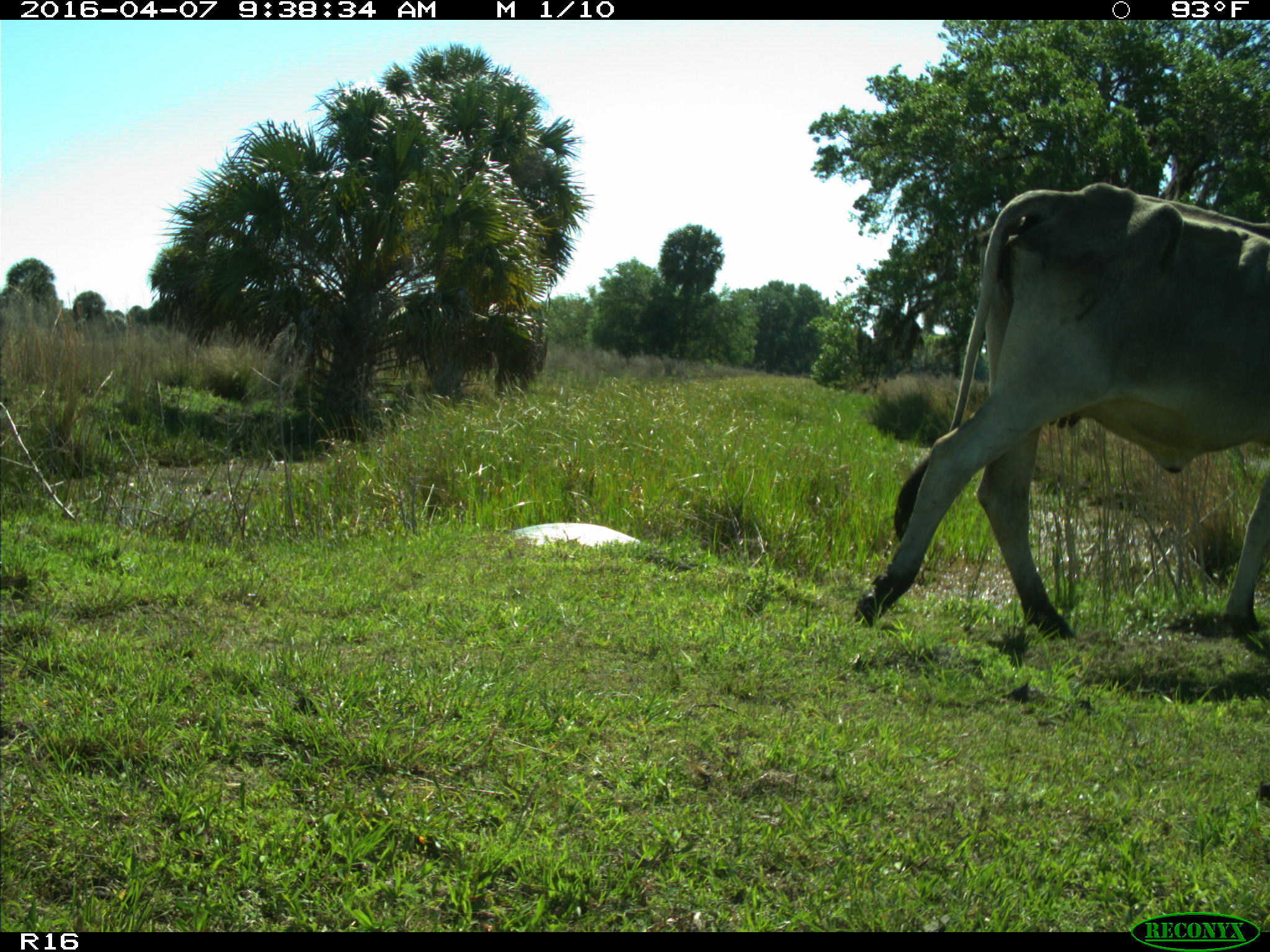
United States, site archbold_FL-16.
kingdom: Animalia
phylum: Chordata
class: Mammalia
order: Artiodactyla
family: Bovidae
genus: Bos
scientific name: Bos taurus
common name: domestic cow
Bos taurus (domestic cow).